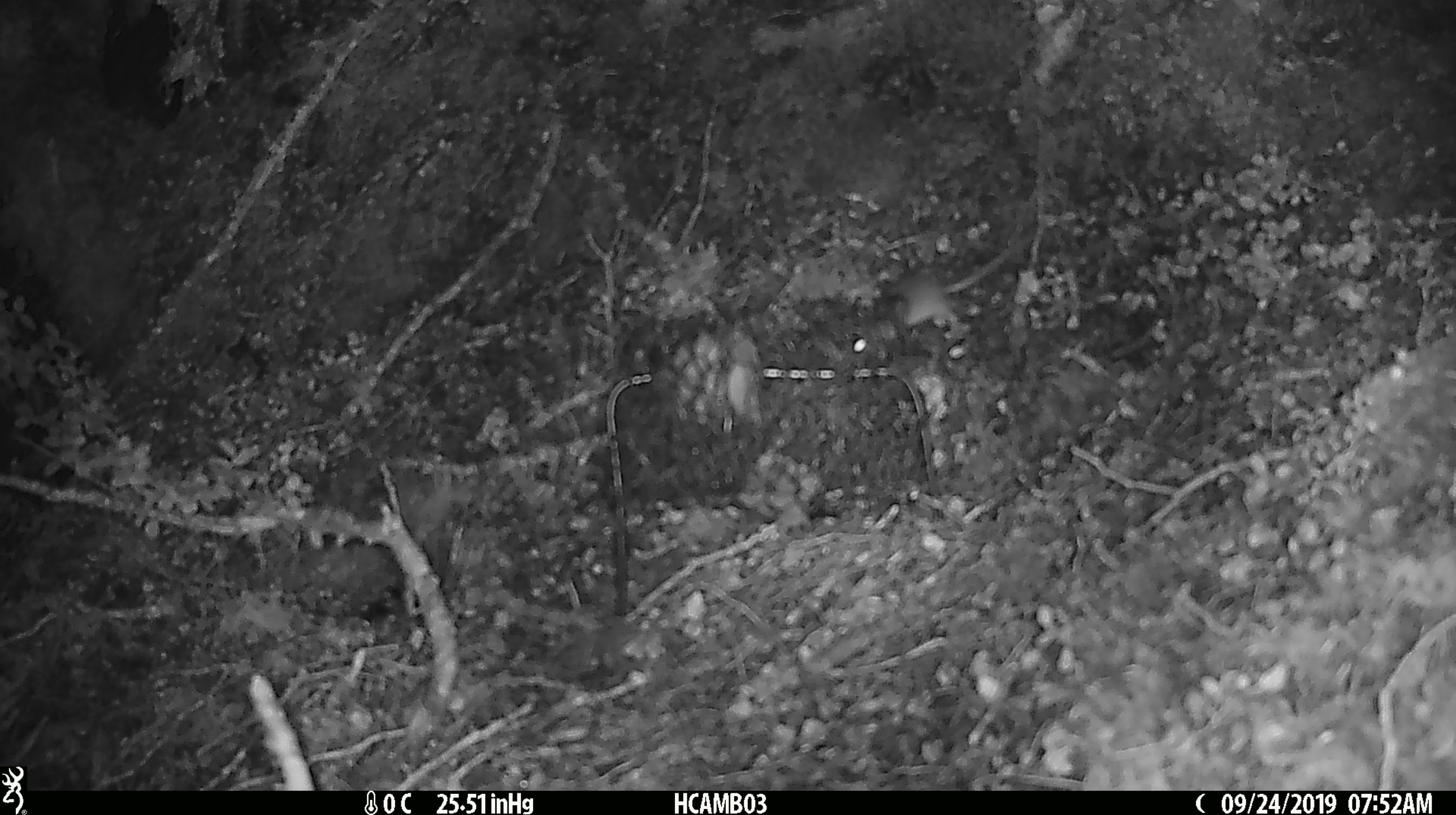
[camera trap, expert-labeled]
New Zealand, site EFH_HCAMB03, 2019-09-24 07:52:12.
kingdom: Animalia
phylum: Chordata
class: Mammalia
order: Rodentia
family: Muridae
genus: Mus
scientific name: Mus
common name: mouse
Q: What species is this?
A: Mouse (Mus).